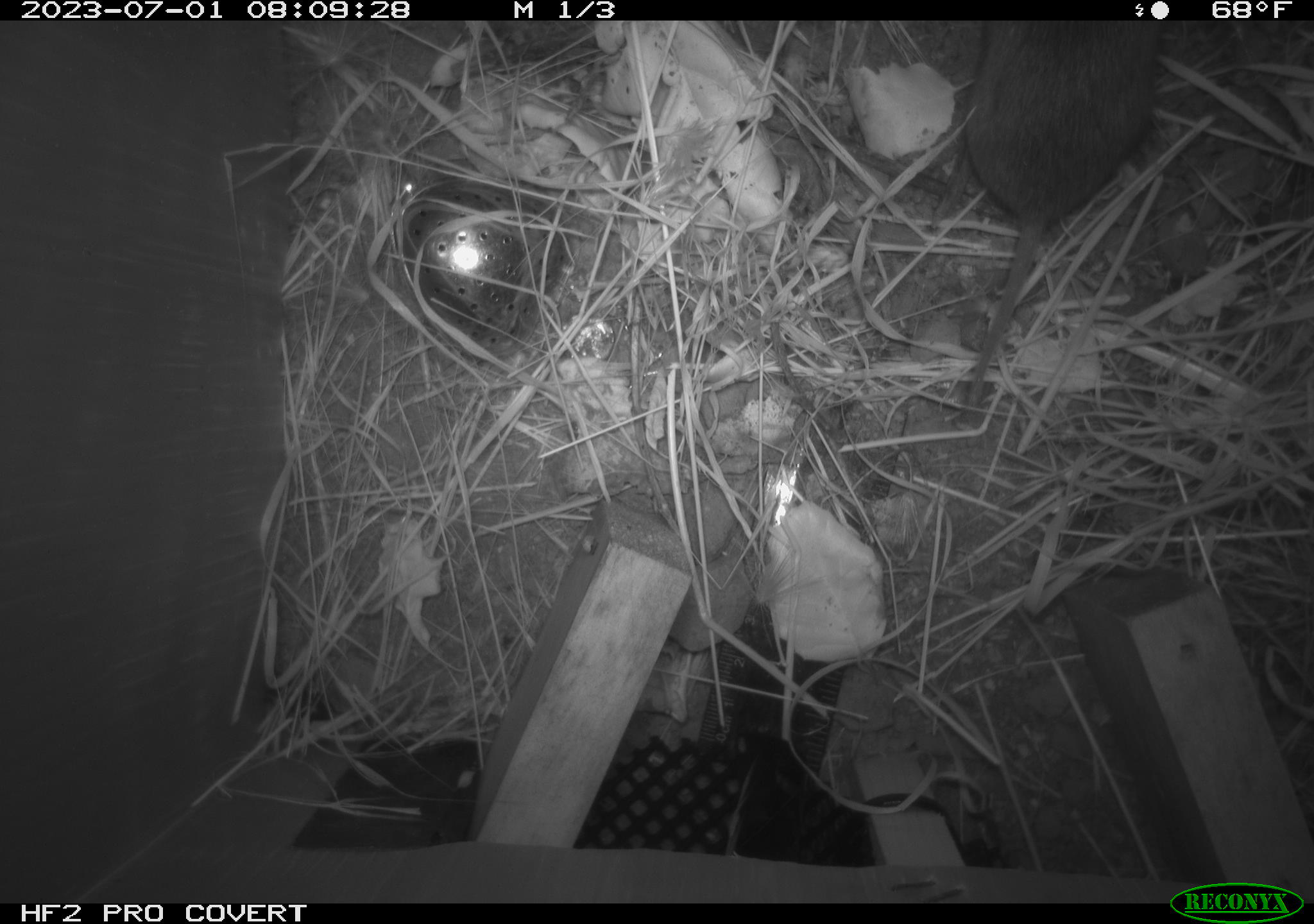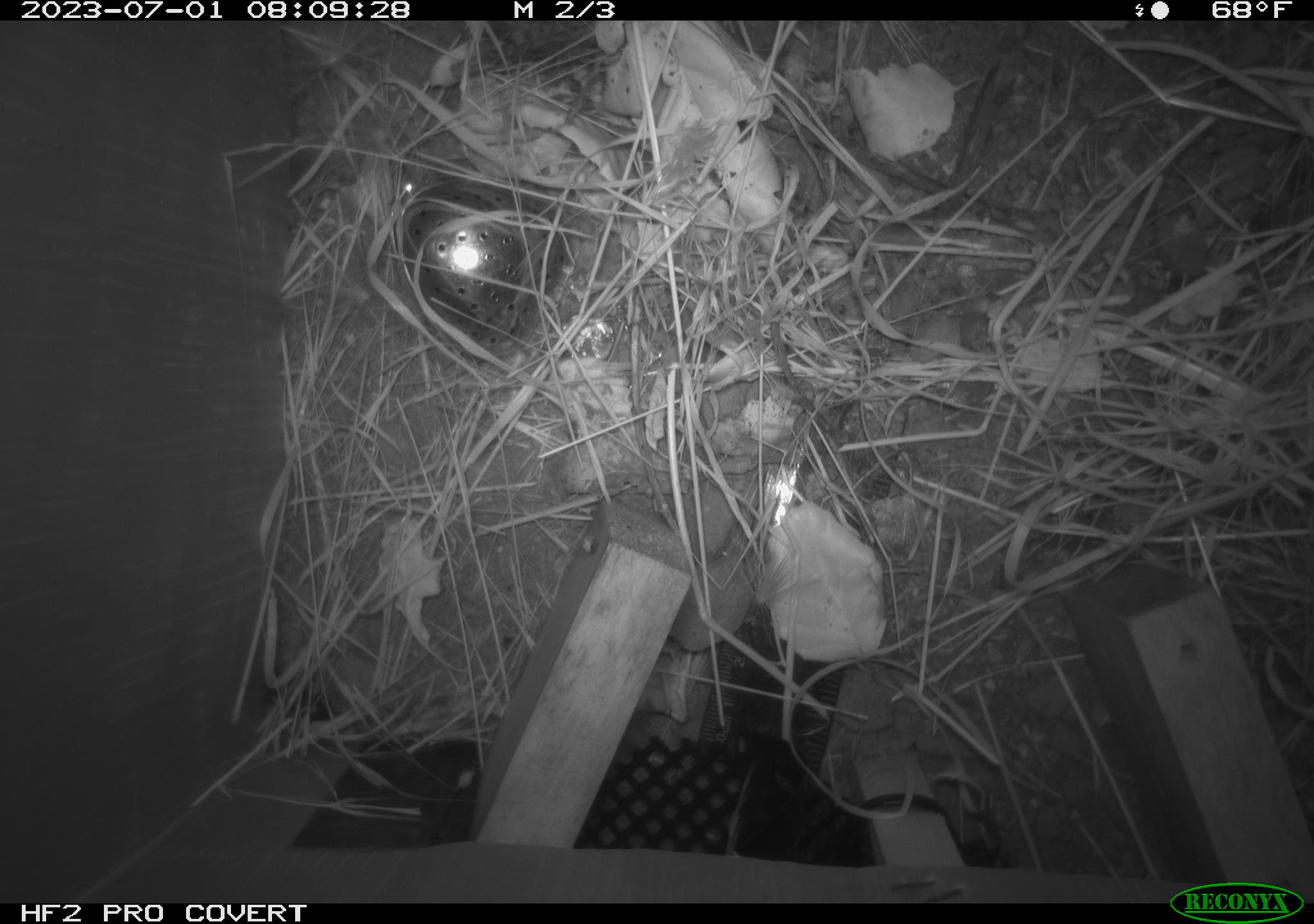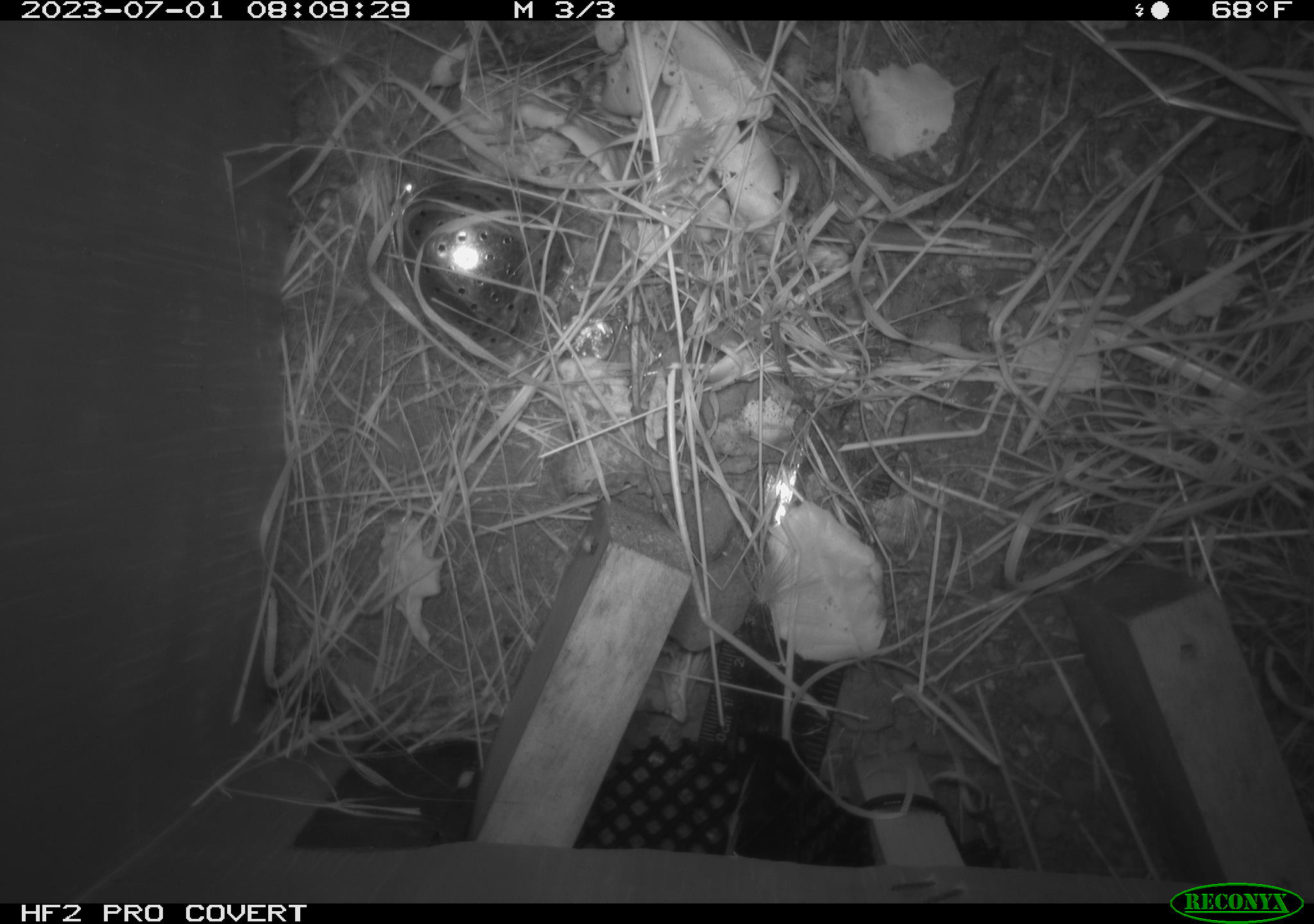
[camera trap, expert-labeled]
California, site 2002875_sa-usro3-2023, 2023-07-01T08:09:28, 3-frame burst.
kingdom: Animalia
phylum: Chordata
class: Mammalia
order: Rodentia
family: Cricetidae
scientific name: Arvicolinae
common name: voles, lemmings, and muskrats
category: arvicolinae subfamily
Arvicolinae subfamily (voles, lemmings, and muskrats) (Arvicolinae).